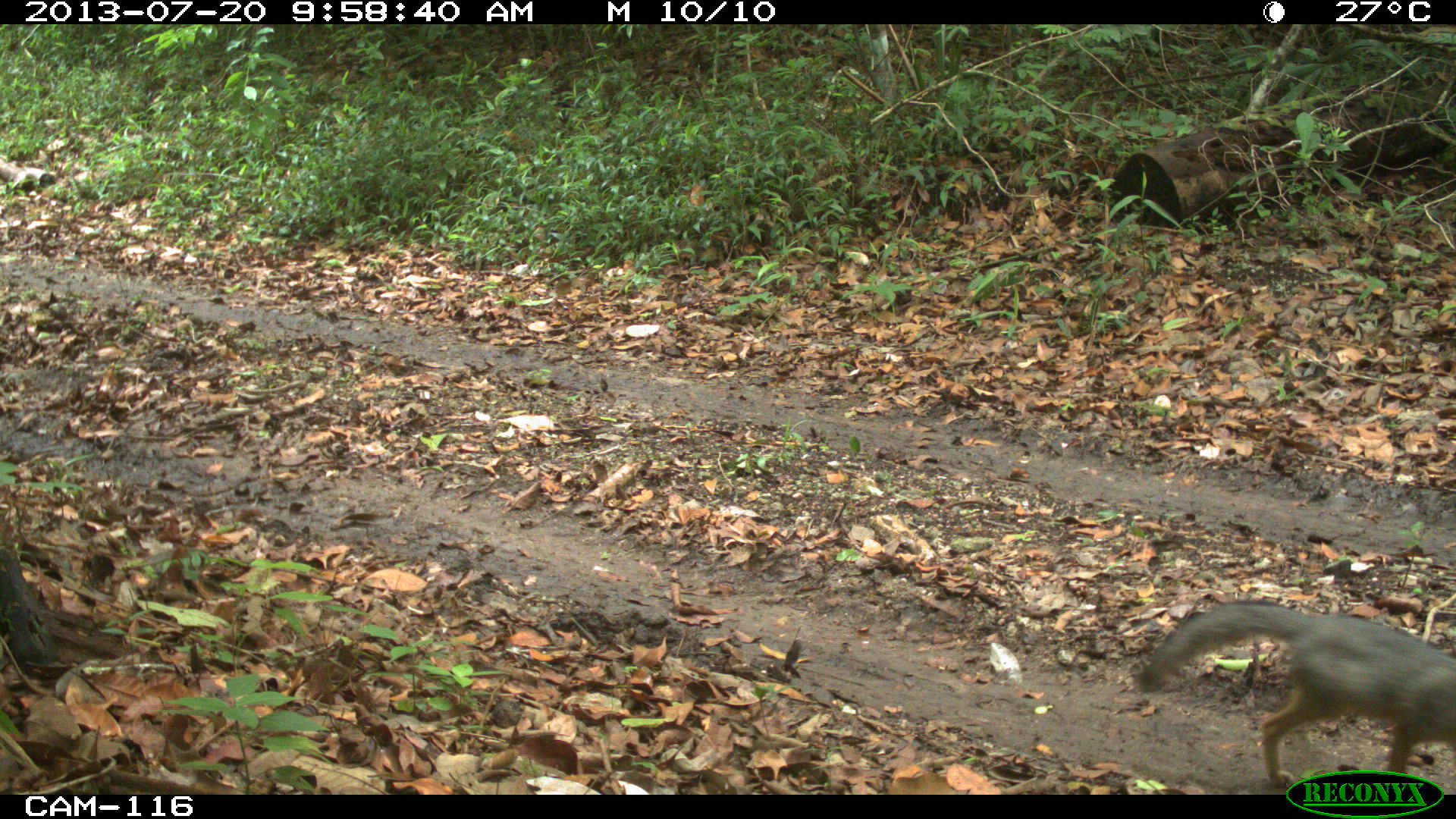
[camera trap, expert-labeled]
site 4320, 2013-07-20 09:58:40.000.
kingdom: Animalia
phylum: Chordata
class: Mammalia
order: Carnivora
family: Canidae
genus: Urocyon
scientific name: Urocyon cinereoargenteus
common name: gray fox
Urocyon cinereoargenteus (gray fox), count 1.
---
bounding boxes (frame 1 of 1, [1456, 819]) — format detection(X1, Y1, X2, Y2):
urocyon cinereoargenteus: detection(1133, 597, 1455, 785)